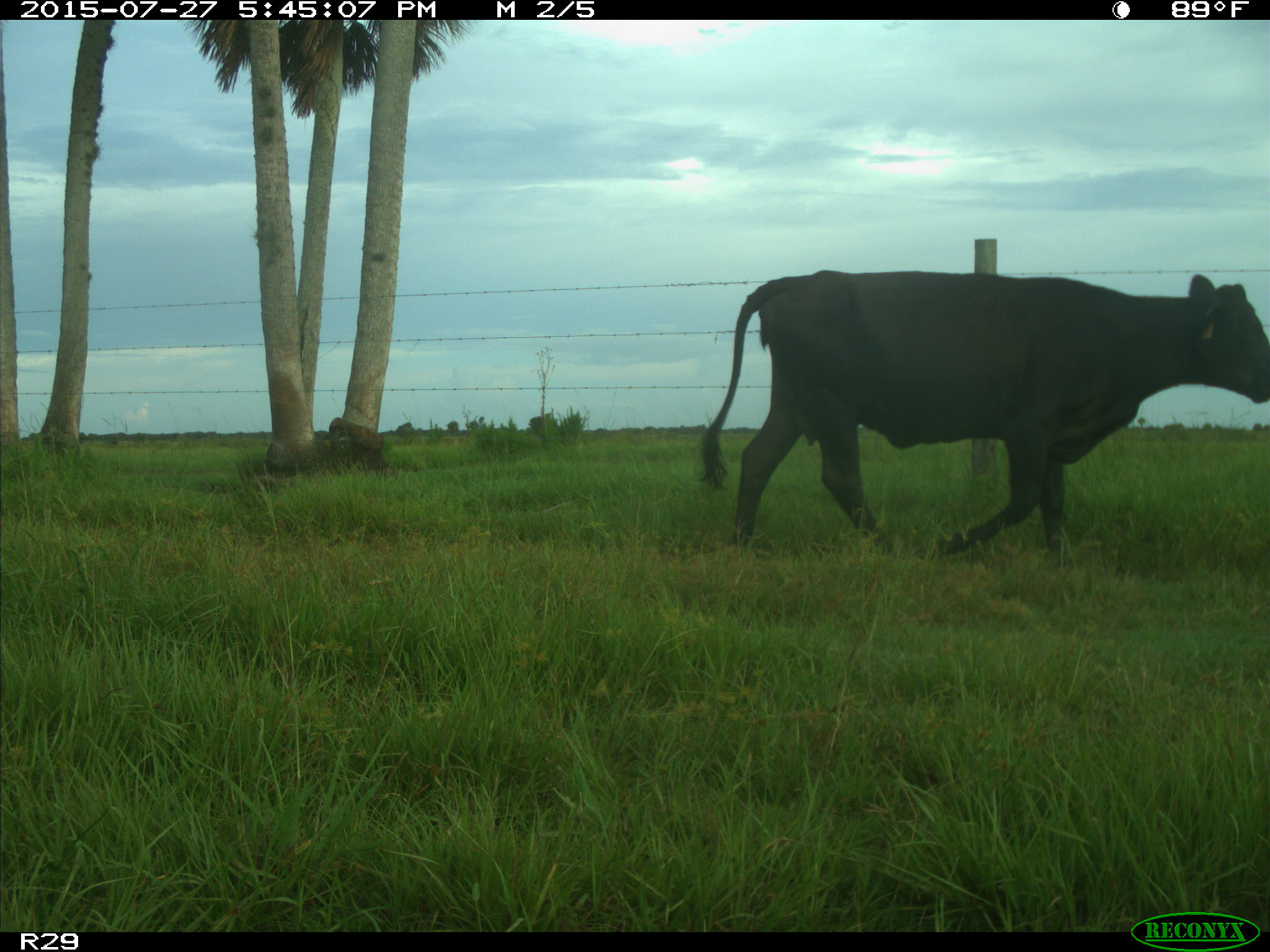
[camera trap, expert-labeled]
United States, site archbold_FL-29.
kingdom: Animalia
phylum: Chordata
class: Mammalia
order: Artiodactyla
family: Bovidae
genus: Bos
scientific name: Bos taurus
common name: domestic cow